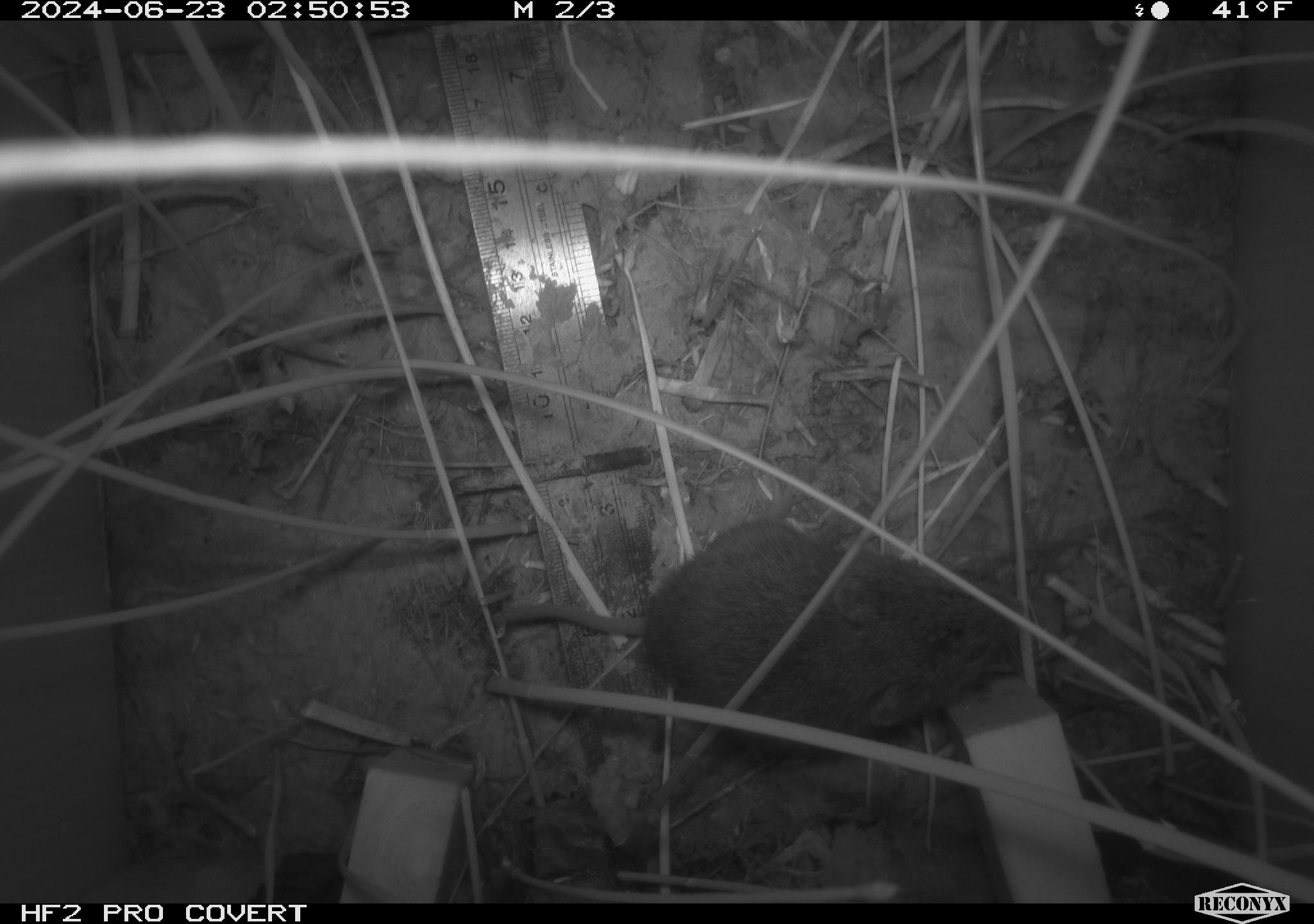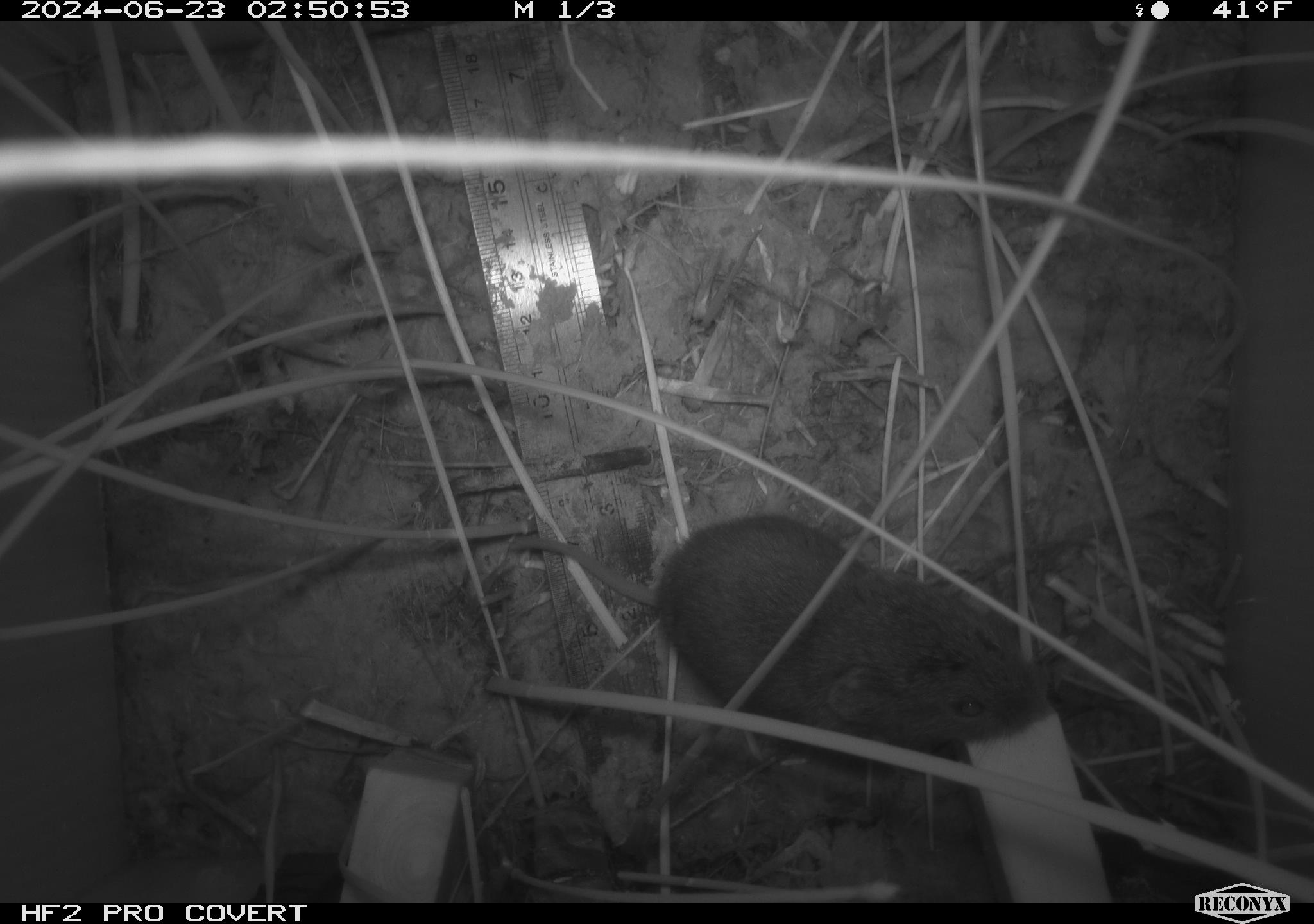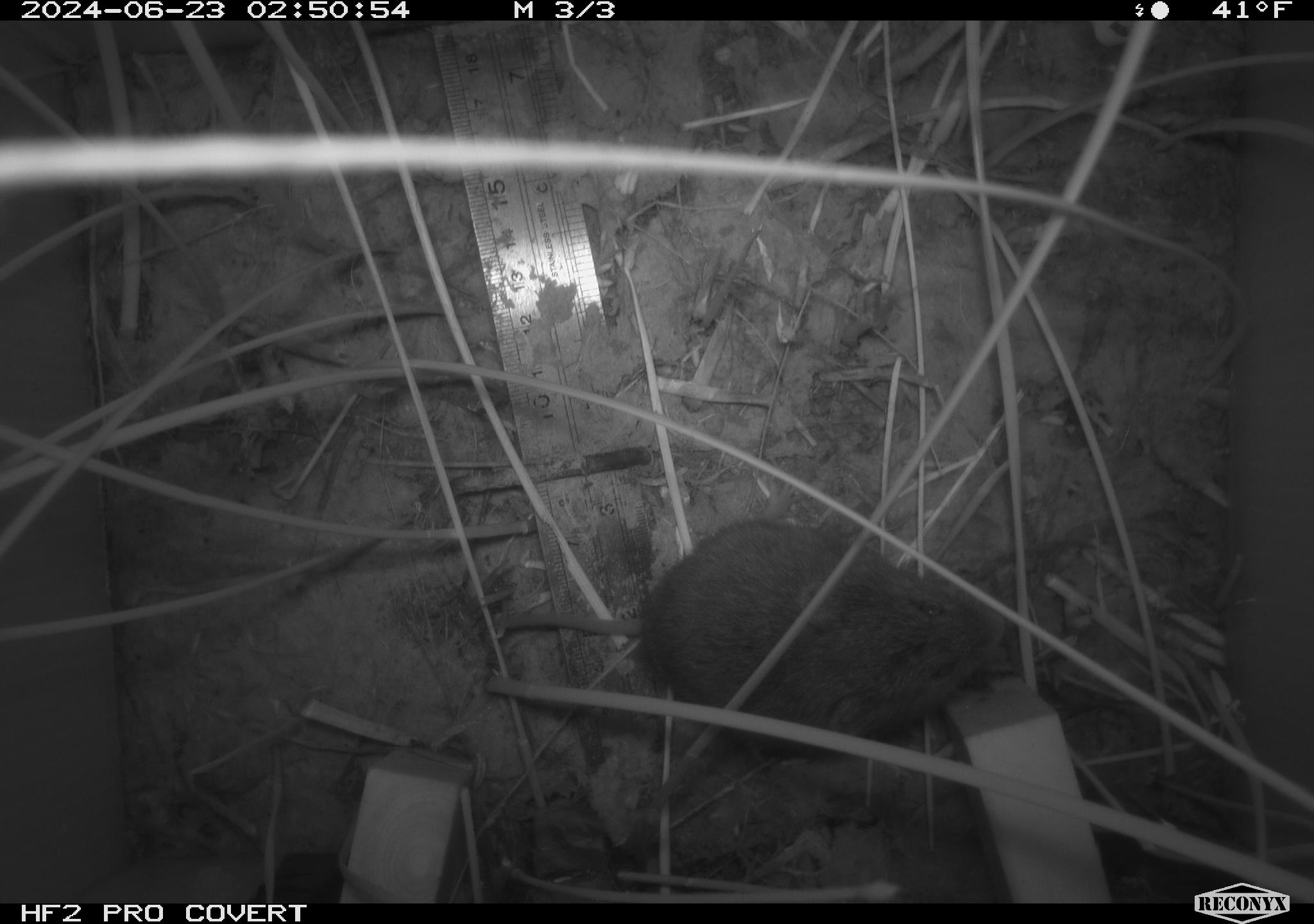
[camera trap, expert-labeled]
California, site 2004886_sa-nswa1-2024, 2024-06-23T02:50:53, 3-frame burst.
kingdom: Animalia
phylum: Chordata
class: Mammalia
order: Rodentia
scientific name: Rodentia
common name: rodent